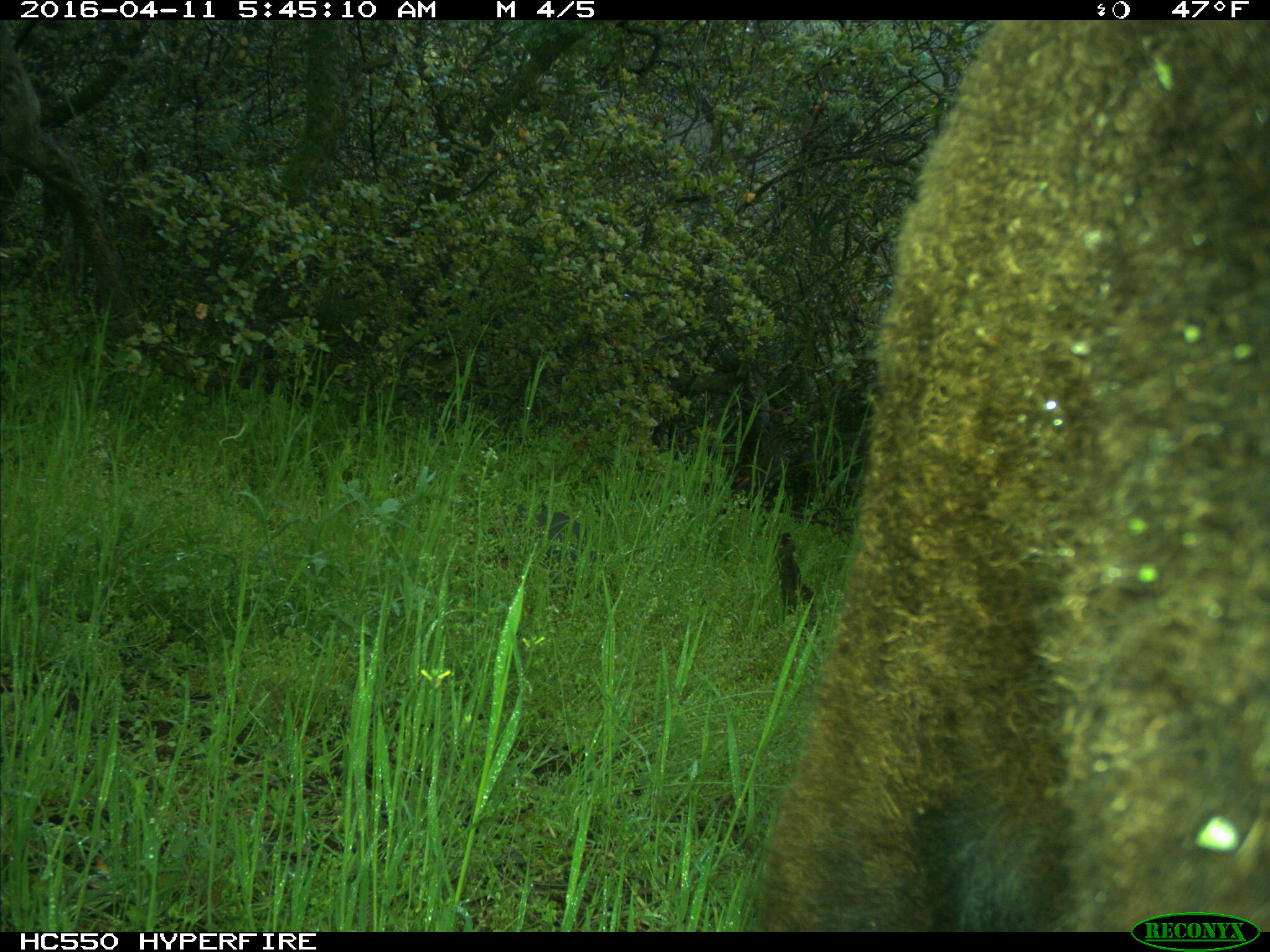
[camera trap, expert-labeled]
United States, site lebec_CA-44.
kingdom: Animalia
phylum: Chordata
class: Mammalia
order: Artiodactyla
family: Bovidae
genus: Bos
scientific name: Bos taurus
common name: domestic cow